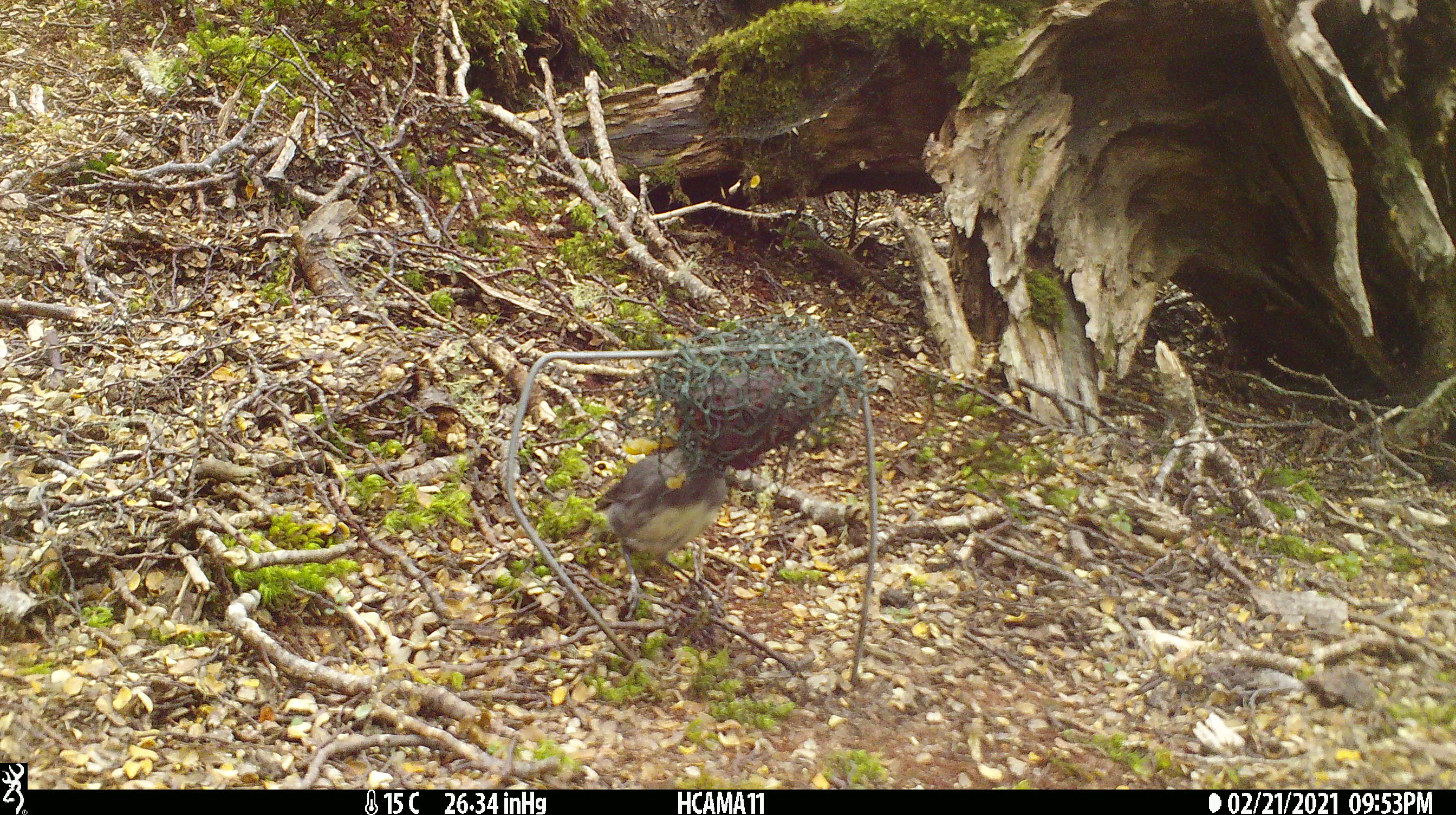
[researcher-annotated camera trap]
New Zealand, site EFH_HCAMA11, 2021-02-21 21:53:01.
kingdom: Animalia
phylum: Chordata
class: Aves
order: Passeriformes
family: Petroicidae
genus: Petroica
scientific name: Petroica australis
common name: new zealand robin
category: robin